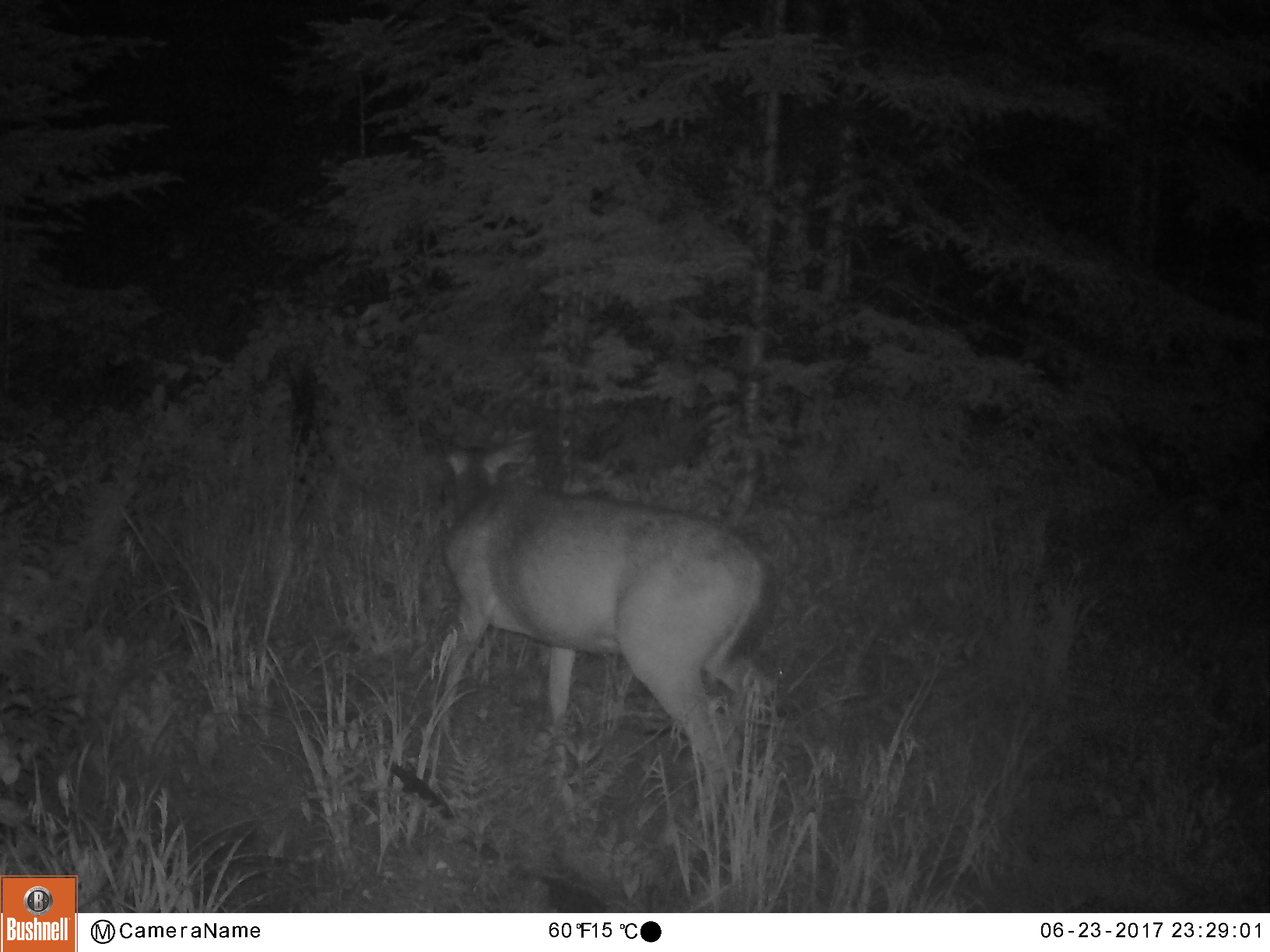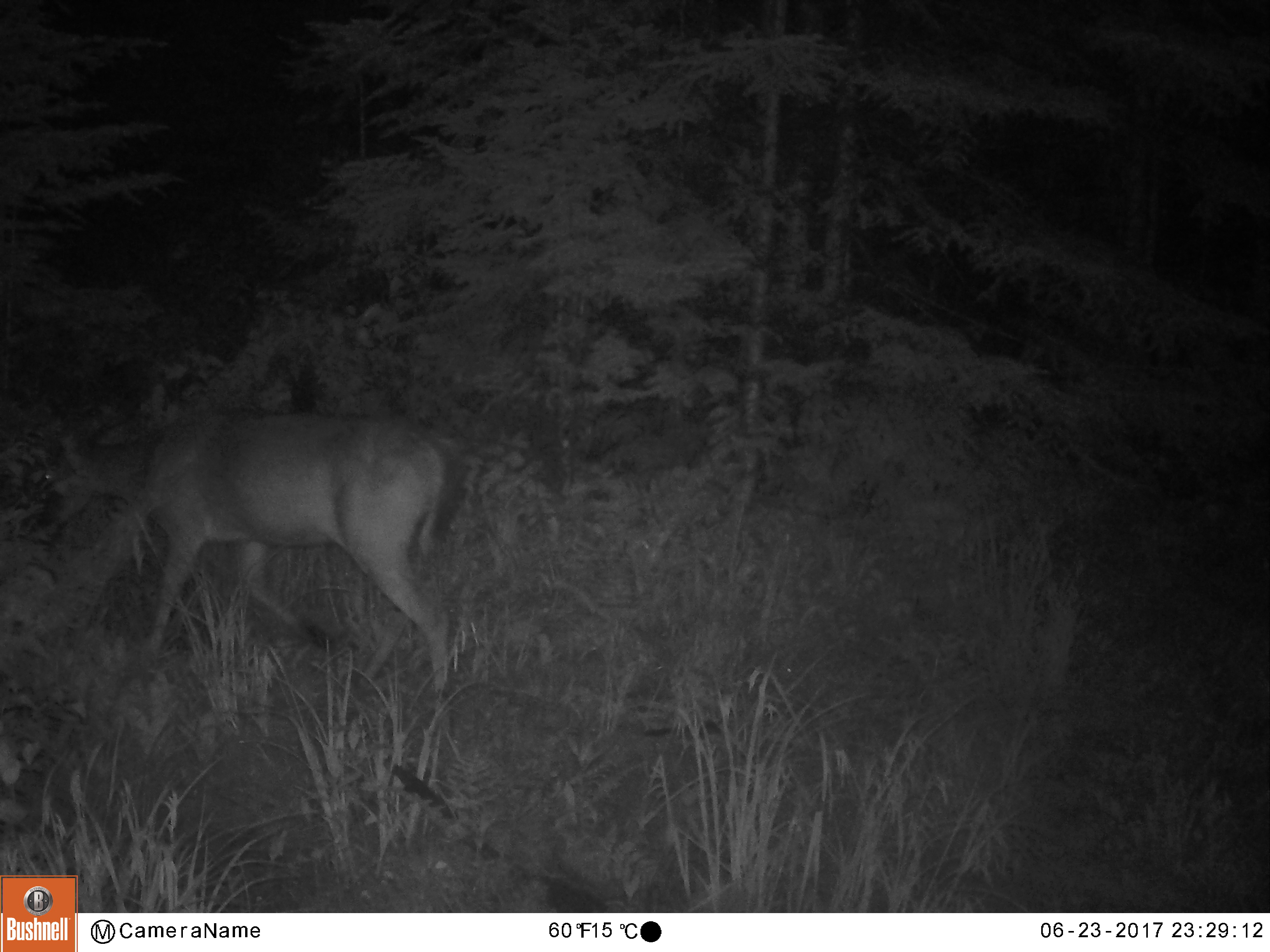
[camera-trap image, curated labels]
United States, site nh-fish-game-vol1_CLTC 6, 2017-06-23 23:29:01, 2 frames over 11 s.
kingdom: Animalia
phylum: Chordata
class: Mammalia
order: Artiodactyla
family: Cervidae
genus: Odocoileus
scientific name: Odocoileus virginianus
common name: white-tailed deer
White-tailed deer (Odocoileus virginianus).